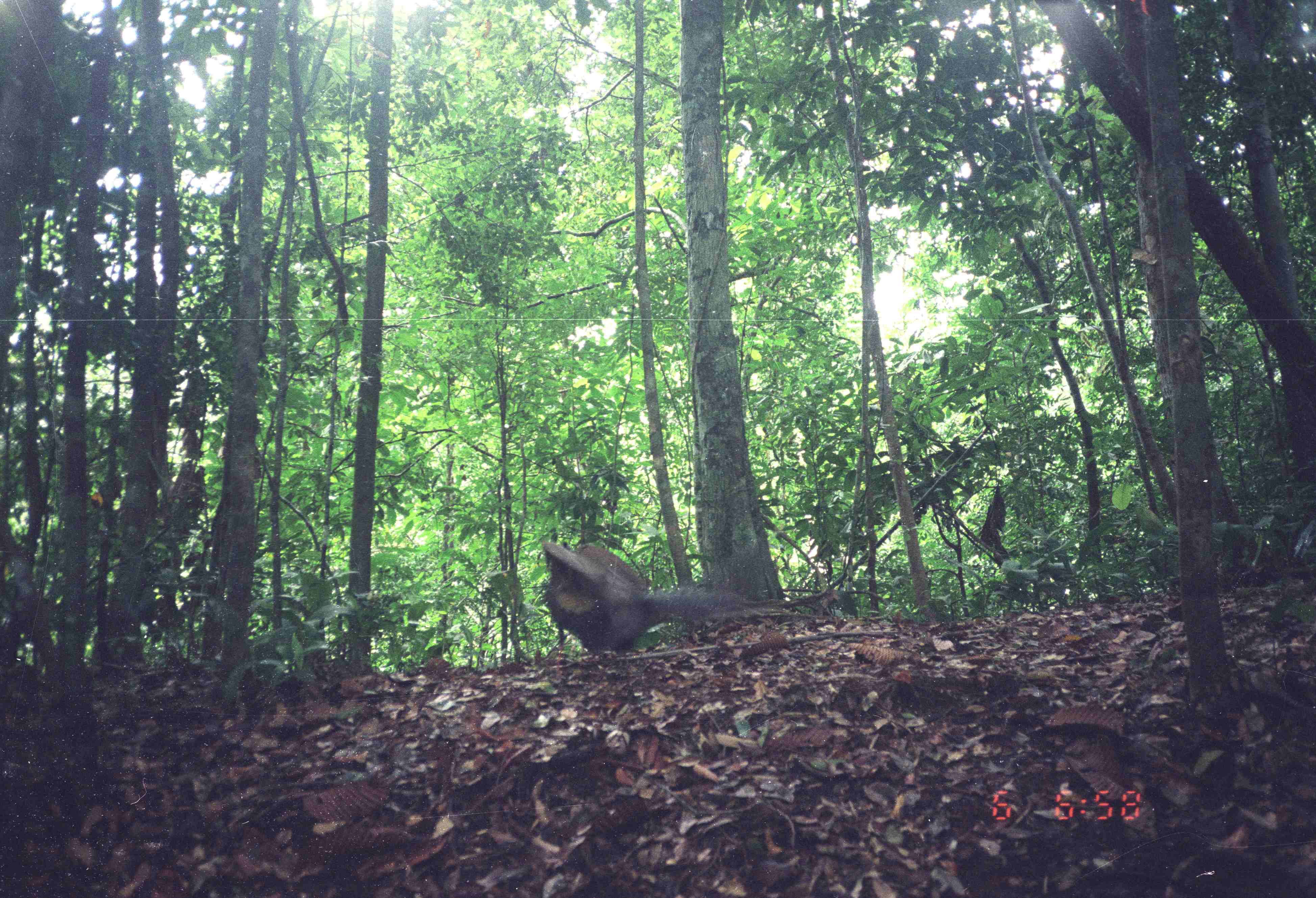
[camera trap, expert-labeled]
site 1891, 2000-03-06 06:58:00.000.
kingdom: Animalia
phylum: Chordata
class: Aves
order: Galliformes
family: Phasianidae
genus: Argusianus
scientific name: Argusianus argus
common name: great argus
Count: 1.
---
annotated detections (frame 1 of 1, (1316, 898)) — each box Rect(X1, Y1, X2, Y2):
argusianus argus: Rect(539, 540, 776, 658)